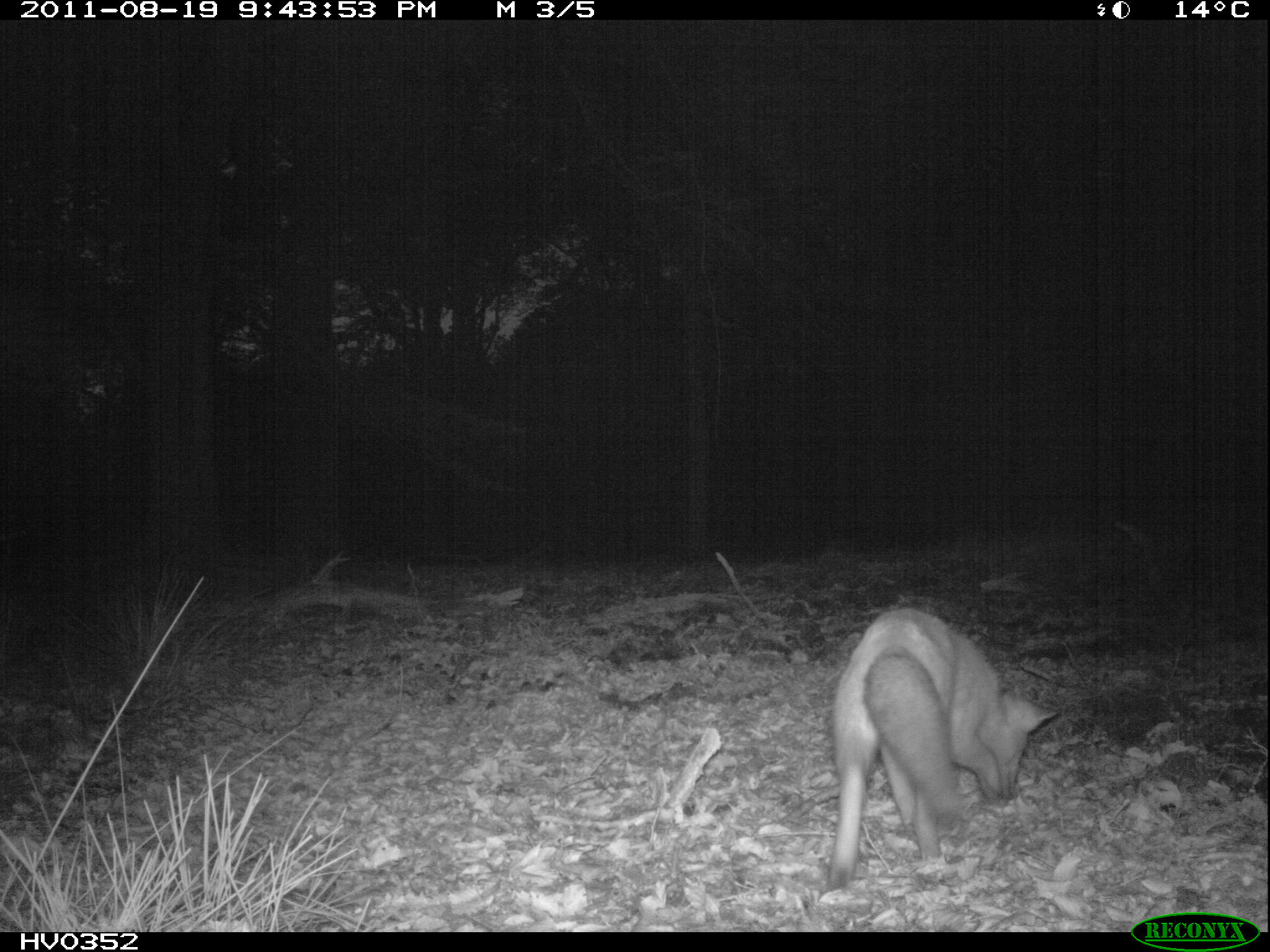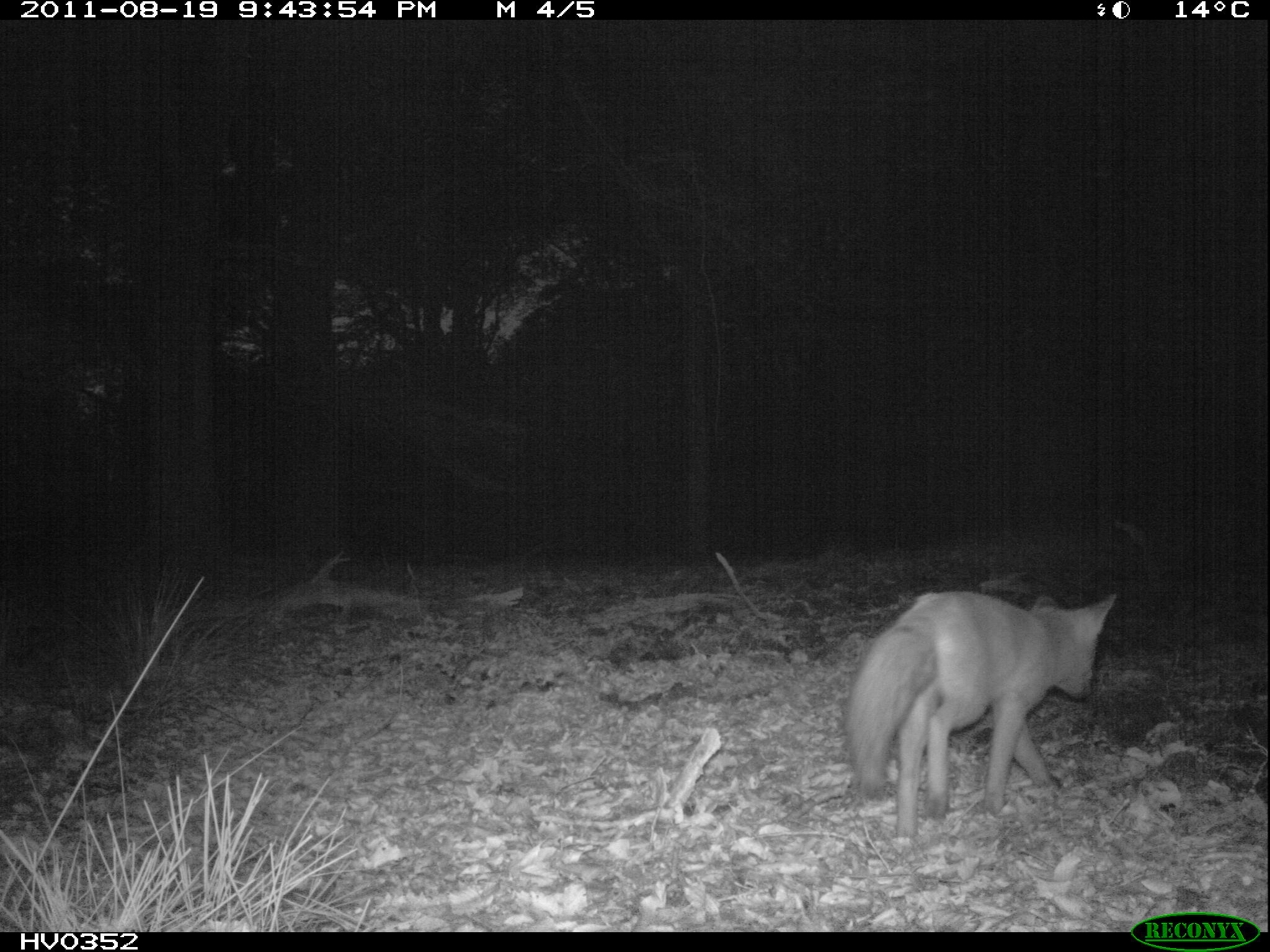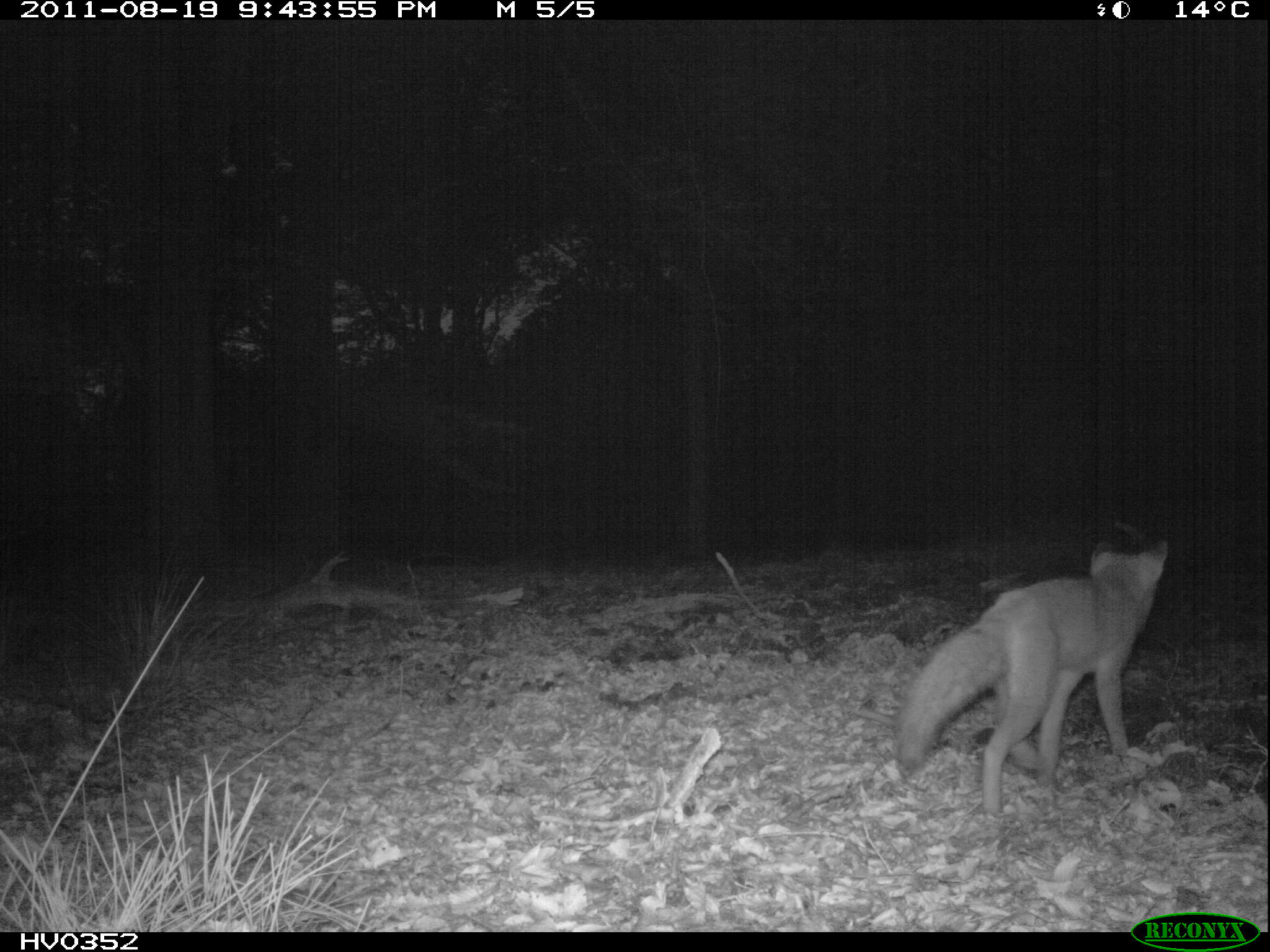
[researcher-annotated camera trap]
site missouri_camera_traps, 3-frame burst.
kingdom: Animalia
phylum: Chordata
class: Mammalia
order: Carnivora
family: Canidae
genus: Vulpes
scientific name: Vulpes vulpes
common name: red fox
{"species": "red fox (Vulpes vulpes)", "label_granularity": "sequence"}